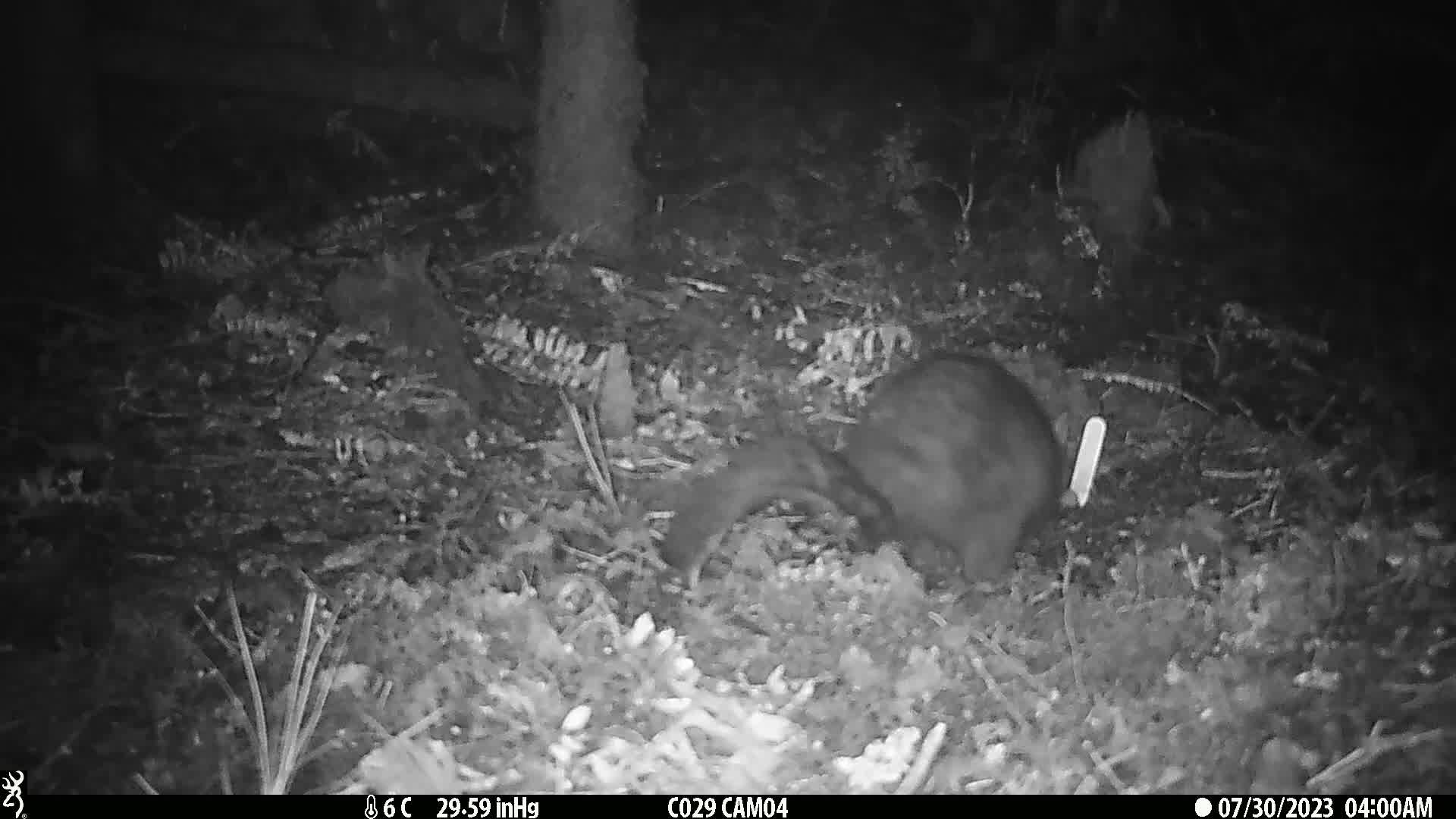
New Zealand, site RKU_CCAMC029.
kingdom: Animalia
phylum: Chordata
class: Mammalia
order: Diprotodontia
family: Phalangeridae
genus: Trichosurus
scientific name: Trichosurus vulpecula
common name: common brushtail possum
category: possum